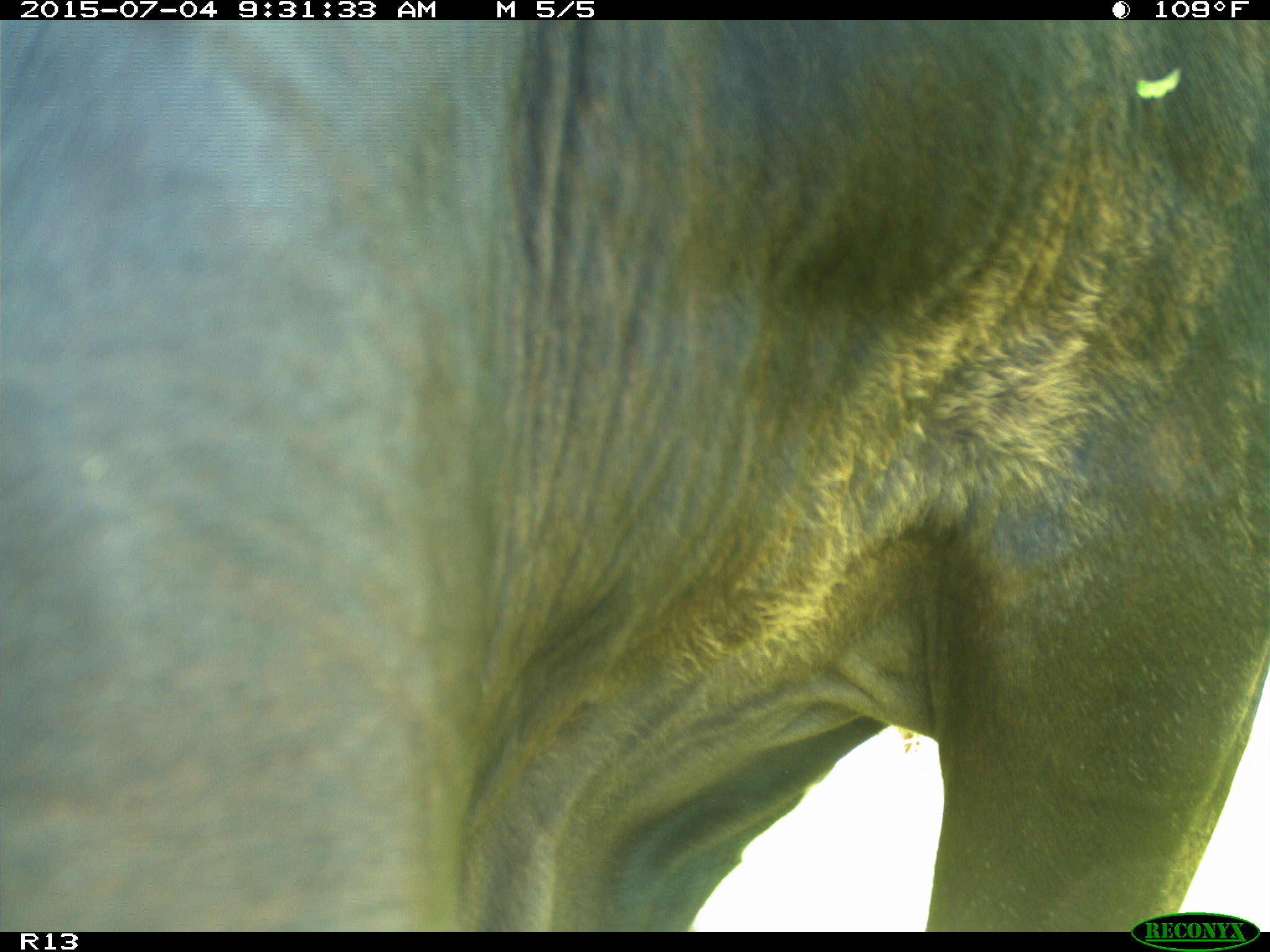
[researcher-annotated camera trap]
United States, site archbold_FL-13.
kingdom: Animalia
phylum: Chordata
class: Mammalia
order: Artiodactyla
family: Bovidae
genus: Bos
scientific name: Bos taurus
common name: domestic cow